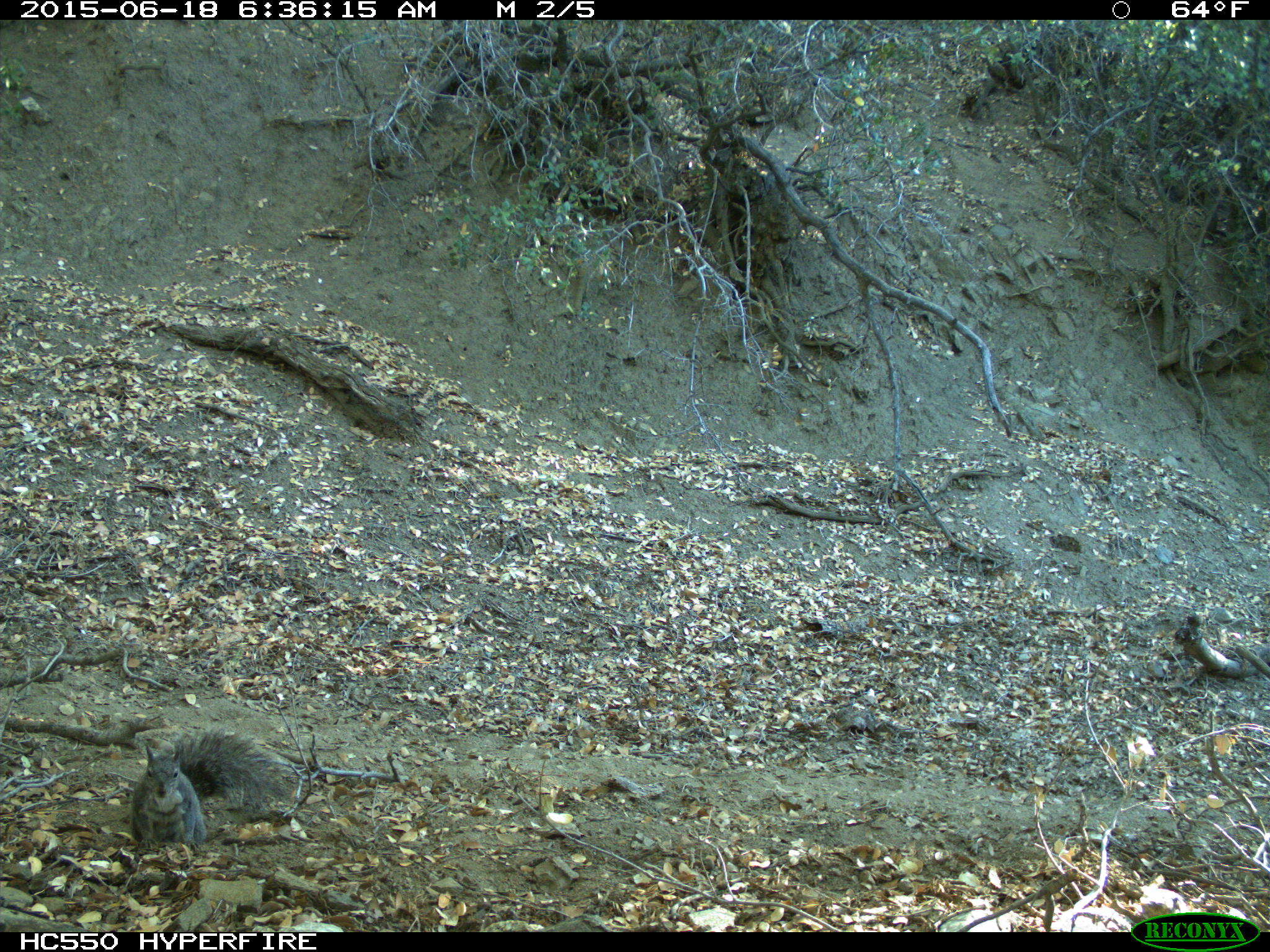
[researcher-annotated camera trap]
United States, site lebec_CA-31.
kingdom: Animalia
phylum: Chordata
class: Mammalia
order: Rodentia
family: Sciuridae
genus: Sciurus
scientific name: Sciurus carolinensis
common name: eastern gray squirrel